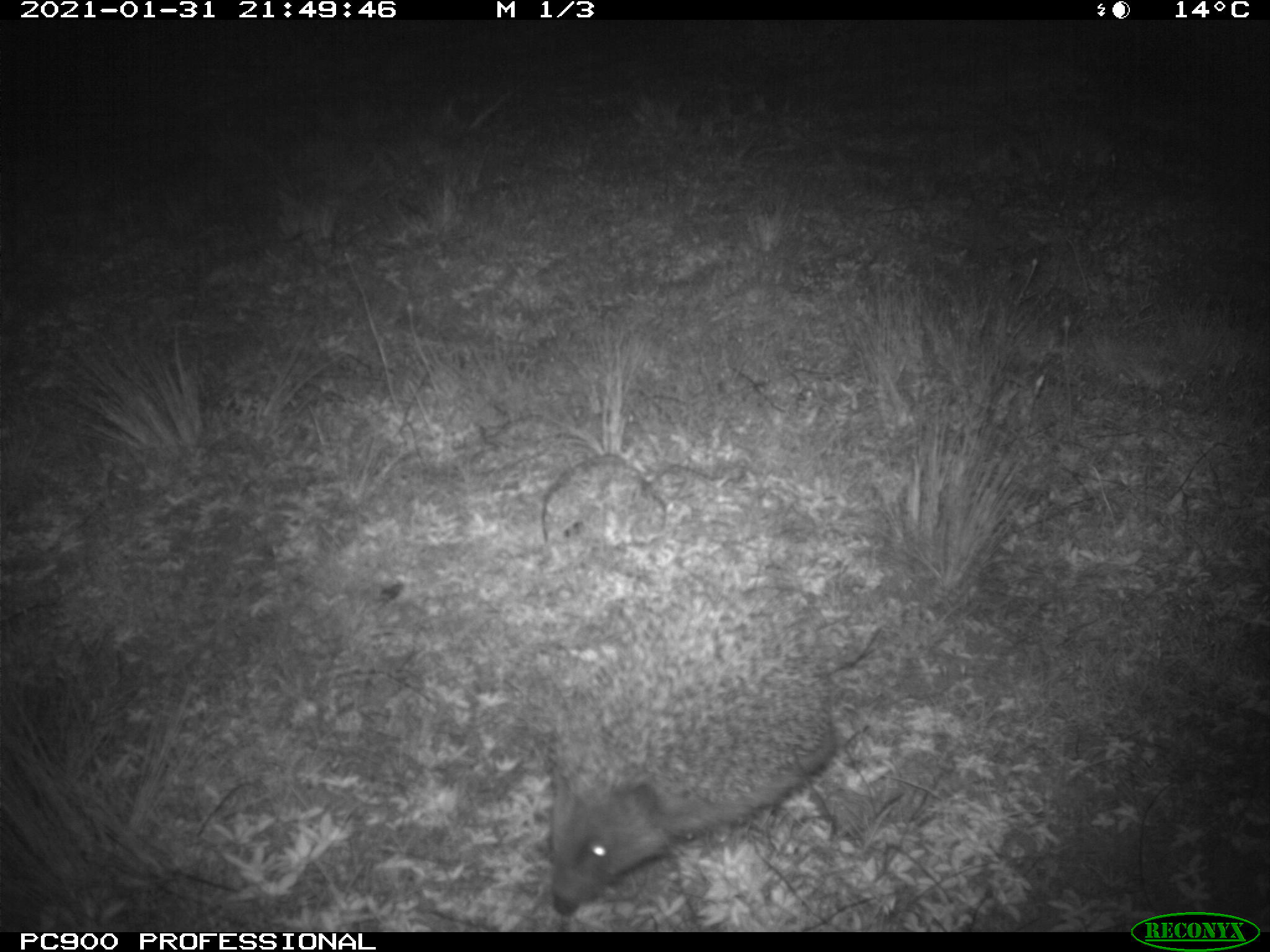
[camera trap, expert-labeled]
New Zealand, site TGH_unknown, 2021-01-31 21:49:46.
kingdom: Animalia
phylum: Chordata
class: Mammalia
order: Eulipotyphla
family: Erinaceidae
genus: Erinaceus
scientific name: Erinaceus europaeus europaeus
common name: european hedgehog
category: hedgehog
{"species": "hedgehog (european hedgehog) (Erinaceus europaeus europaeus)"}